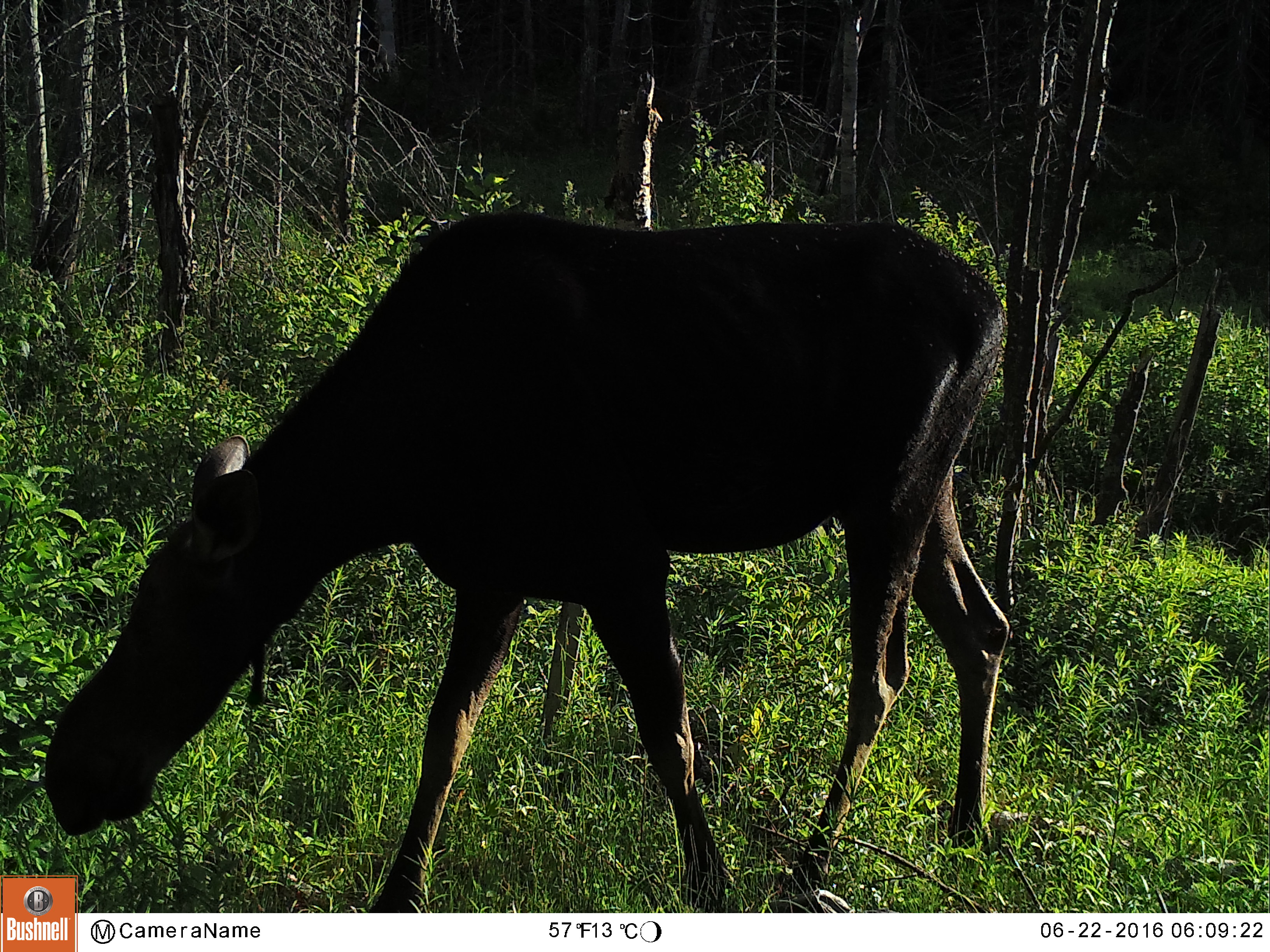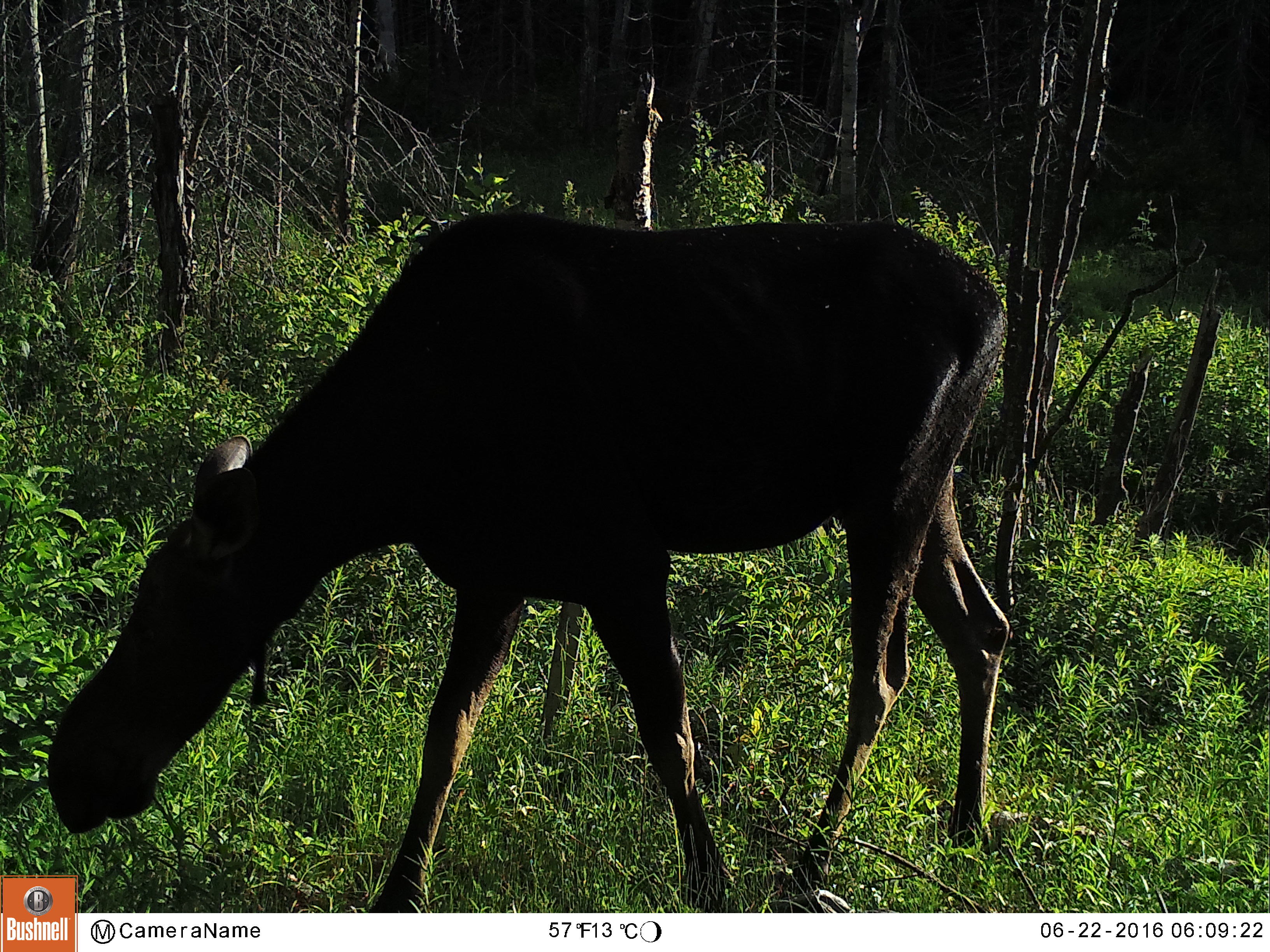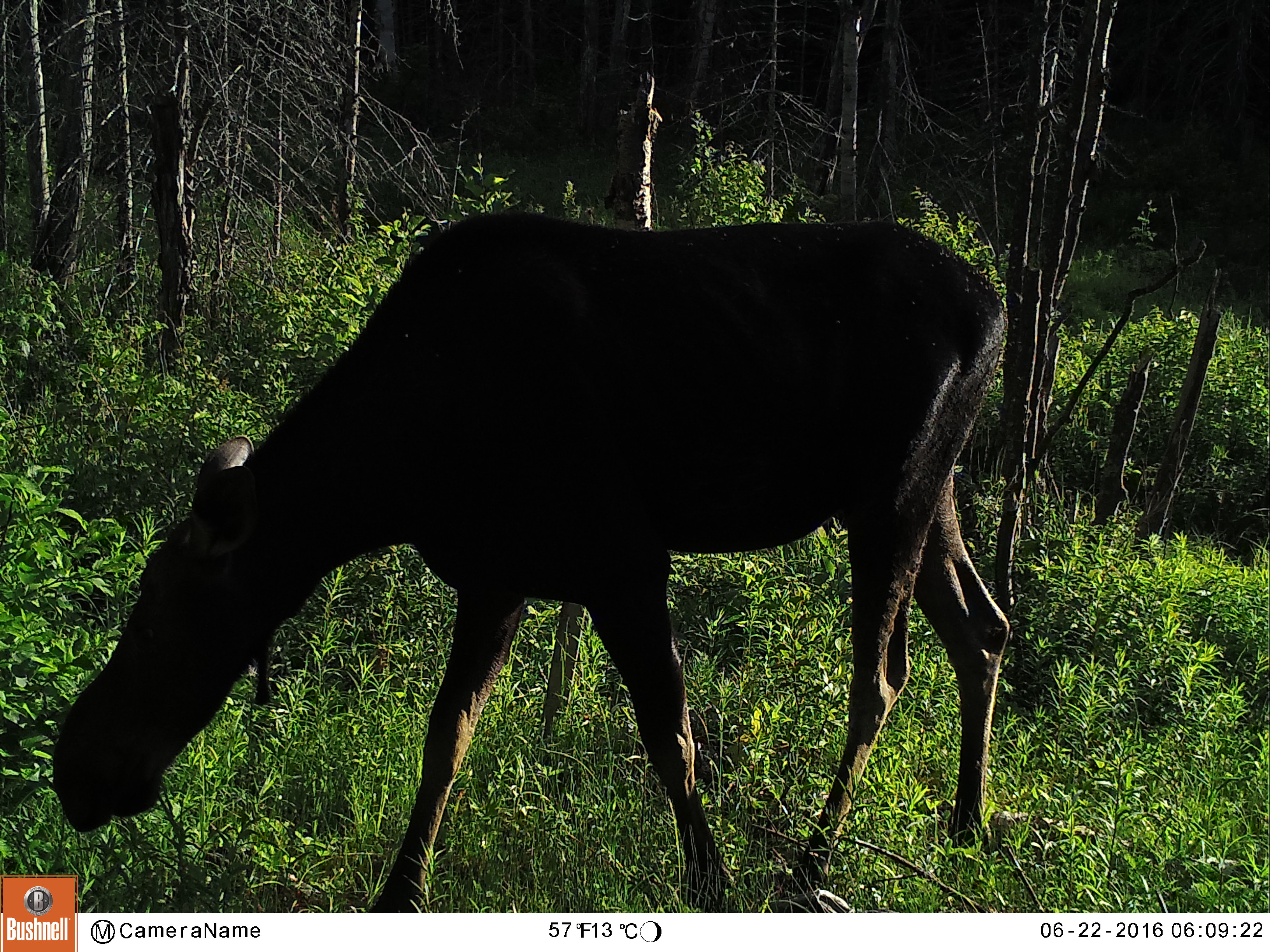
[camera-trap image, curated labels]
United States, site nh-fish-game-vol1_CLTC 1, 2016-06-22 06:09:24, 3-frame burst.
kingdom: Animalia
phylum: Chordata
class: Mammalia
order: Artiodactyla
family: Cervidae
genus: Alces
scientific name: Alces alces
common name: moose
Moose (Alces alces).